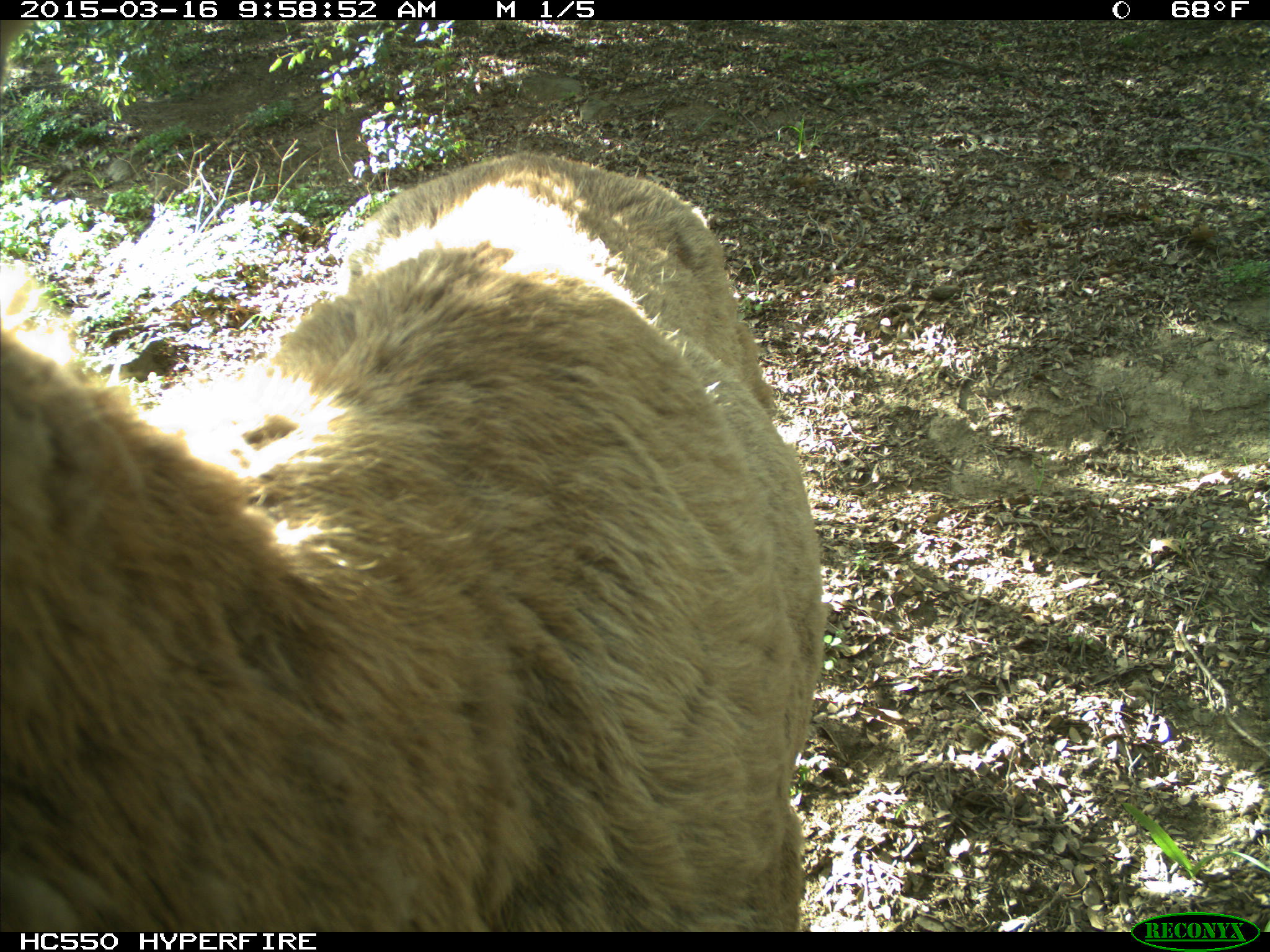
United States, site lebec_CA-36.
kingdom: Animalia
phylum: Chordata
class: Mammalia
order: Artiodactyla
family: Cervidae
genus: Cervus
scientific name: Cervus canadensis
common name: elk